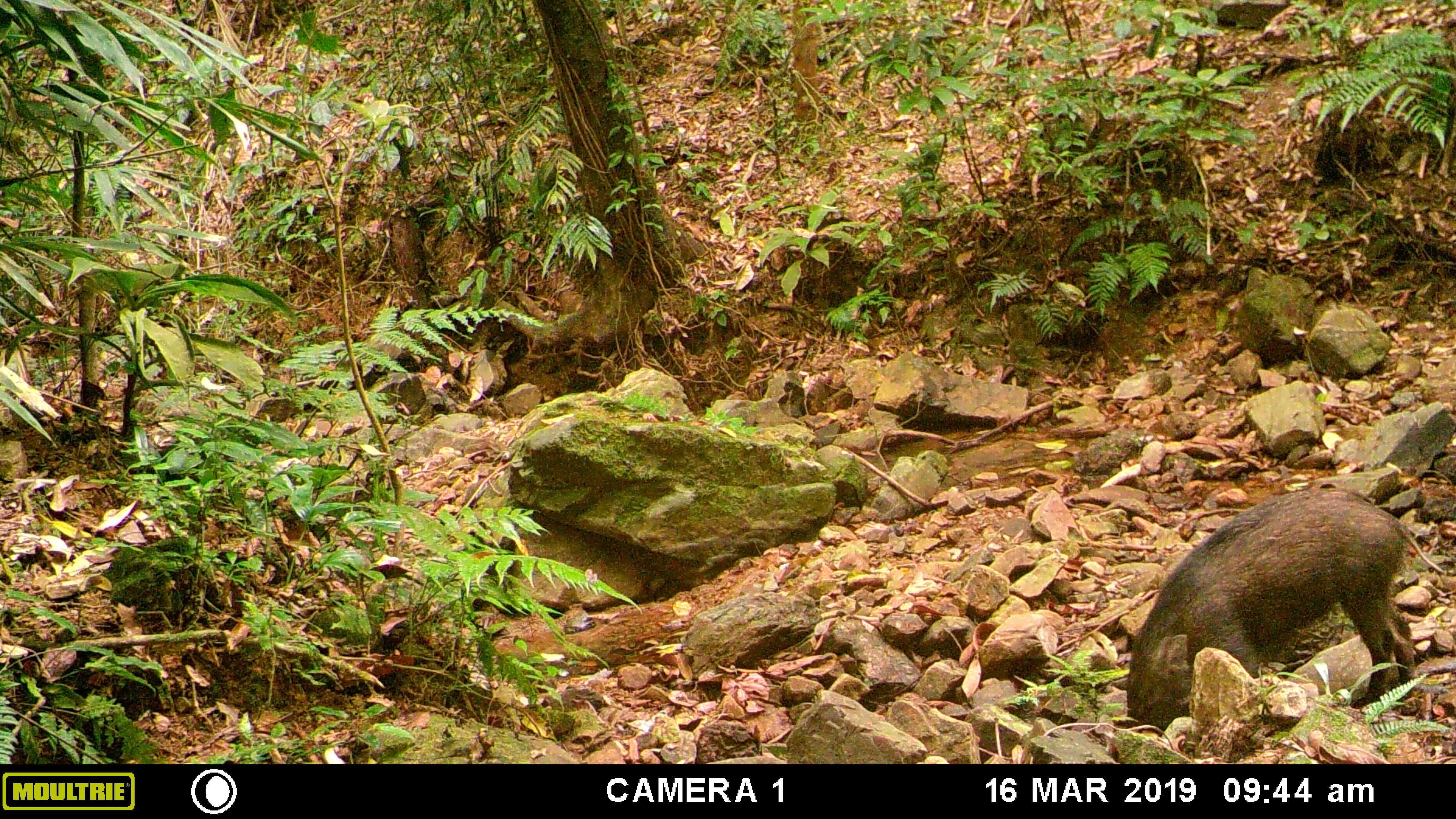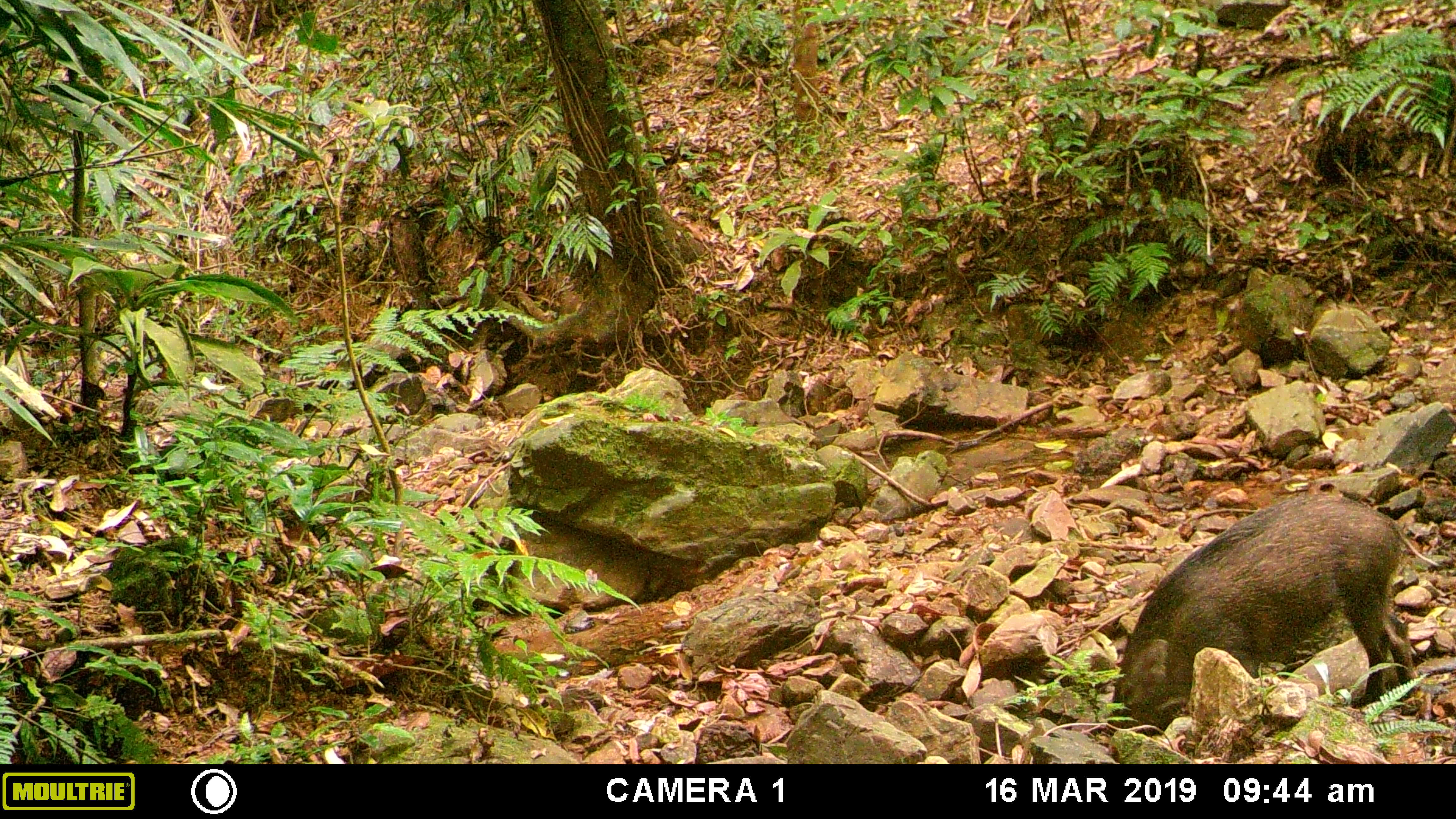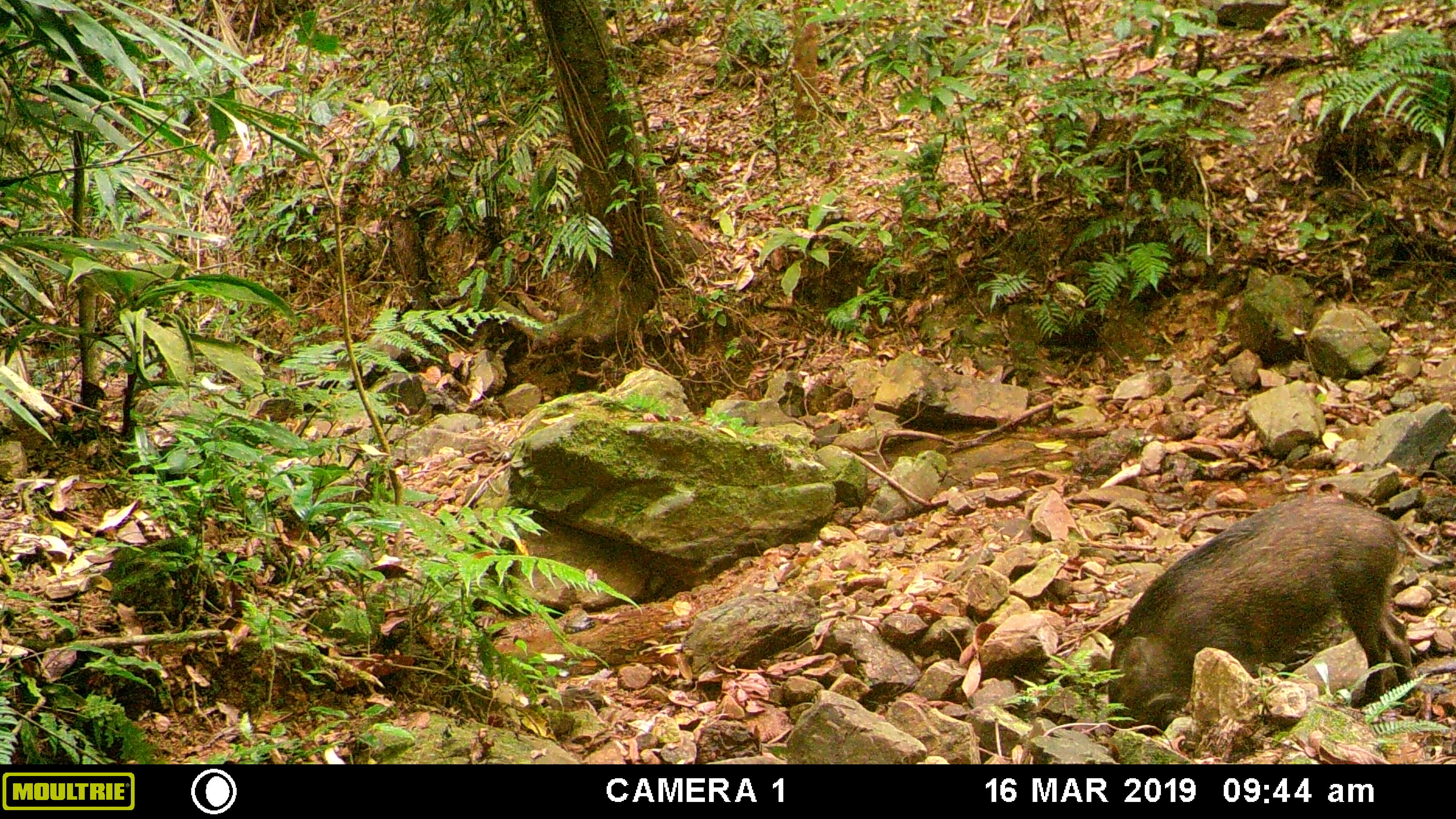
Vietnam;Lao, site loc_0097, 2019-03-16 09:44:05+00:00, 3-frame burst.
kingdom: Animalia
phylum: Chordata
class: Mammalia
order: Artiodactyla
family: Suidae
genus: Sus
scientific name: Sus scrofa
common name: eurasian wild pig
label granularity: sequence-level